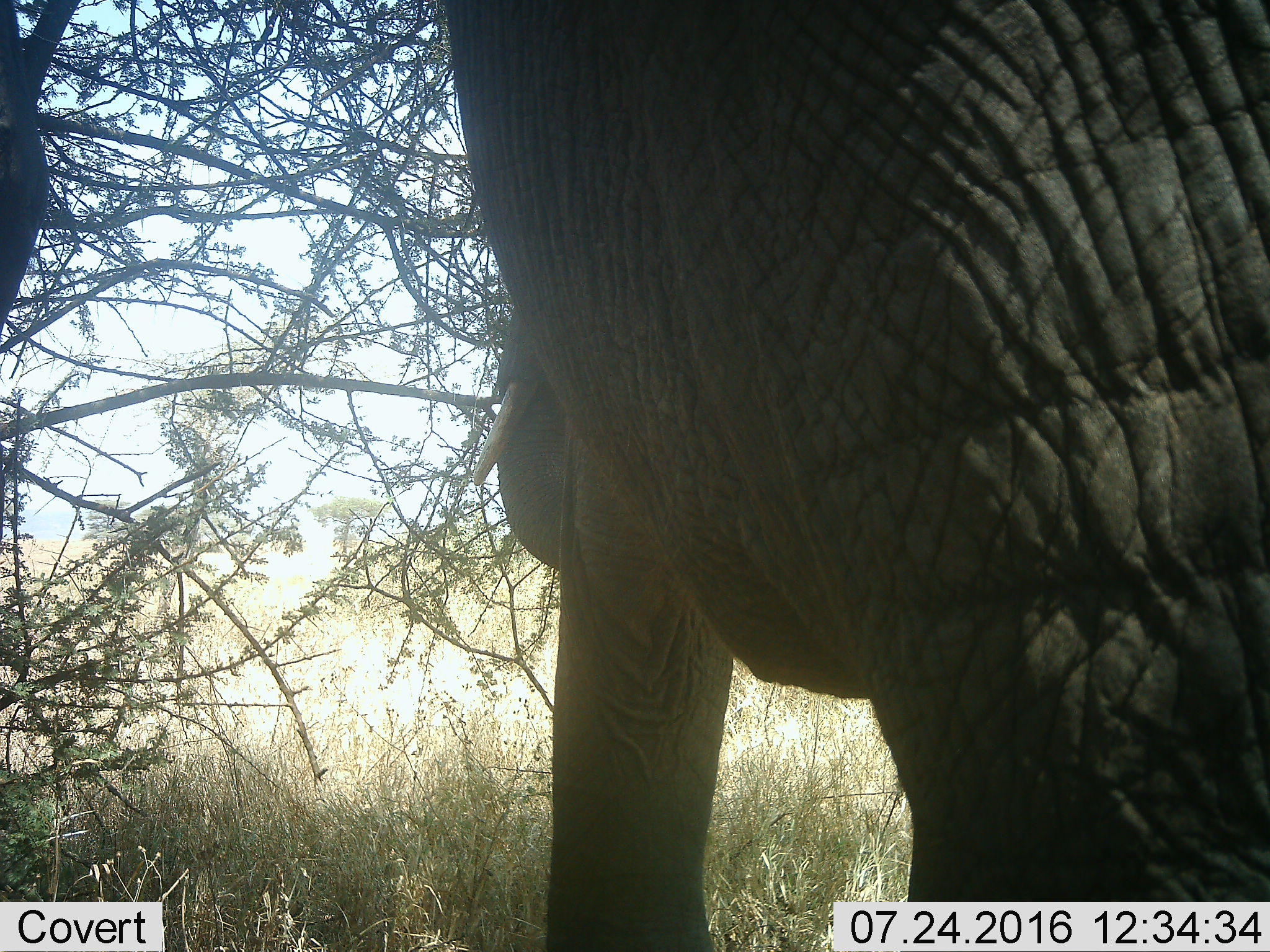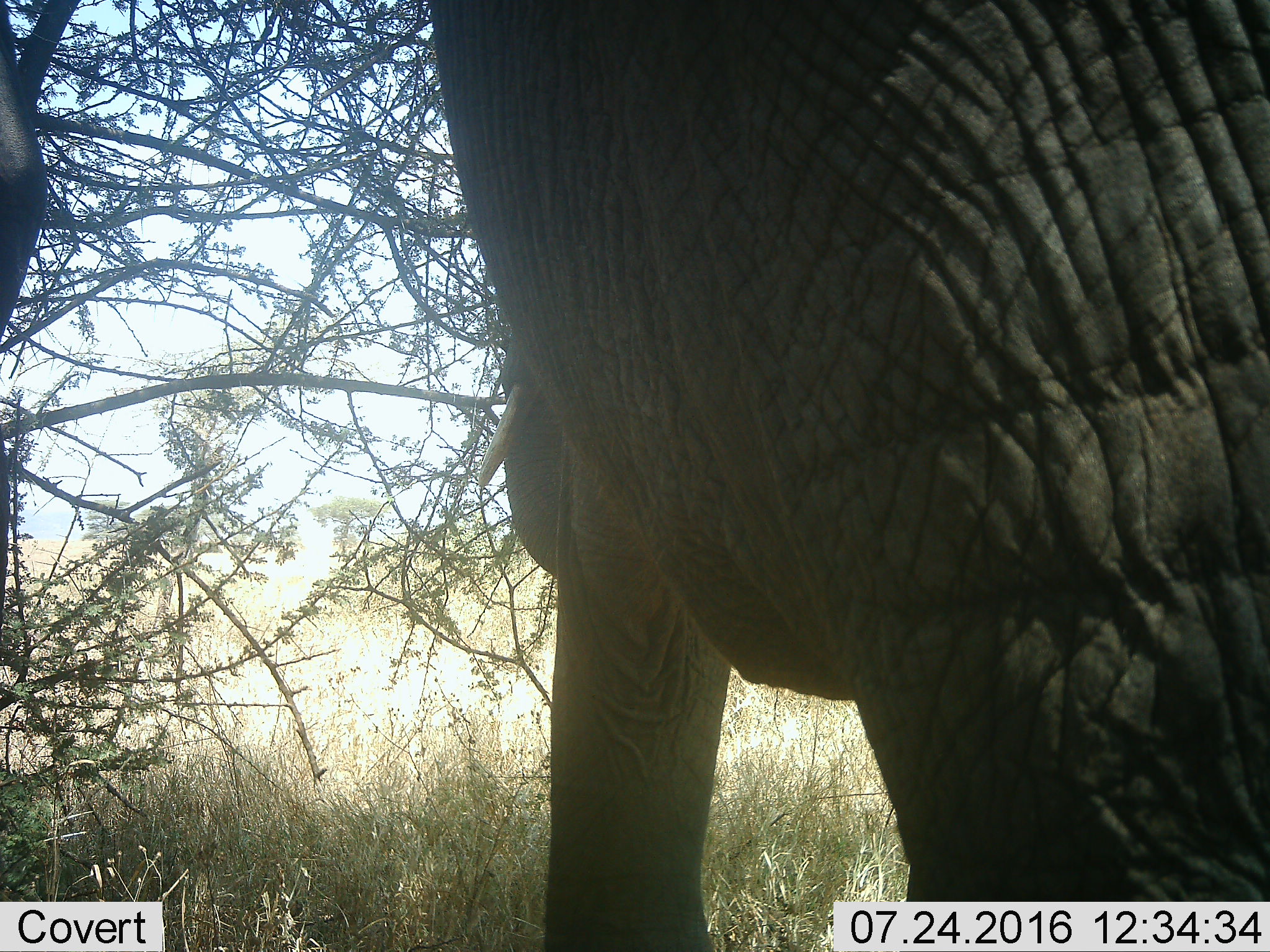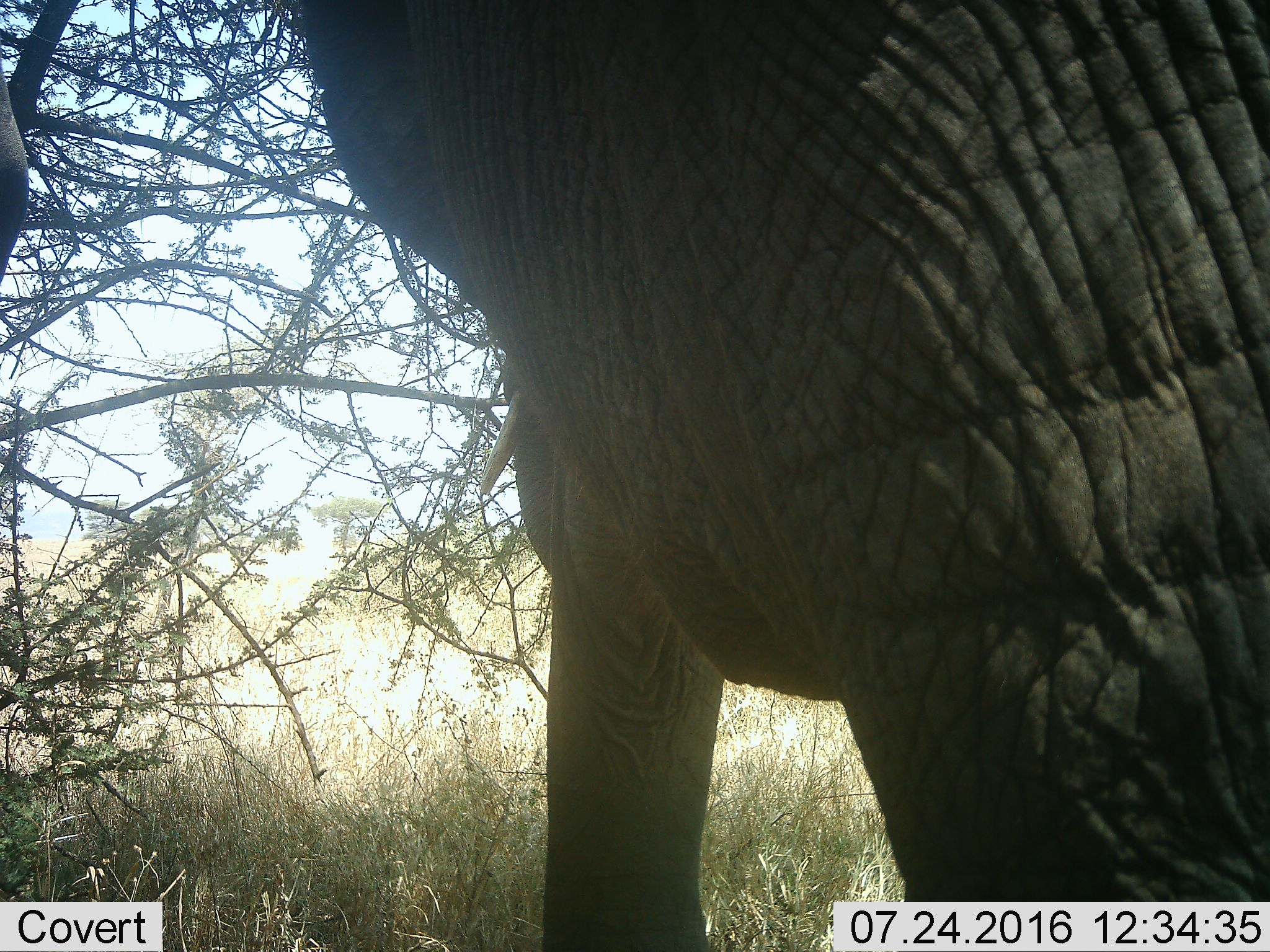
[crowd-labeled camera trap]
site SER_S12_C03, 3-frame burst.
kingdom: Animalia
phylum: Chordata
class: Mammalia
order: Proboscidea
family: Elephantidae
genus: Loxodonta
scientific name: Loxodonta africana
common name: african bush elephant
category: elephant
Elephant (african bush elephant) (Loxodonta africana), count 1. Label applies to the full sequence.